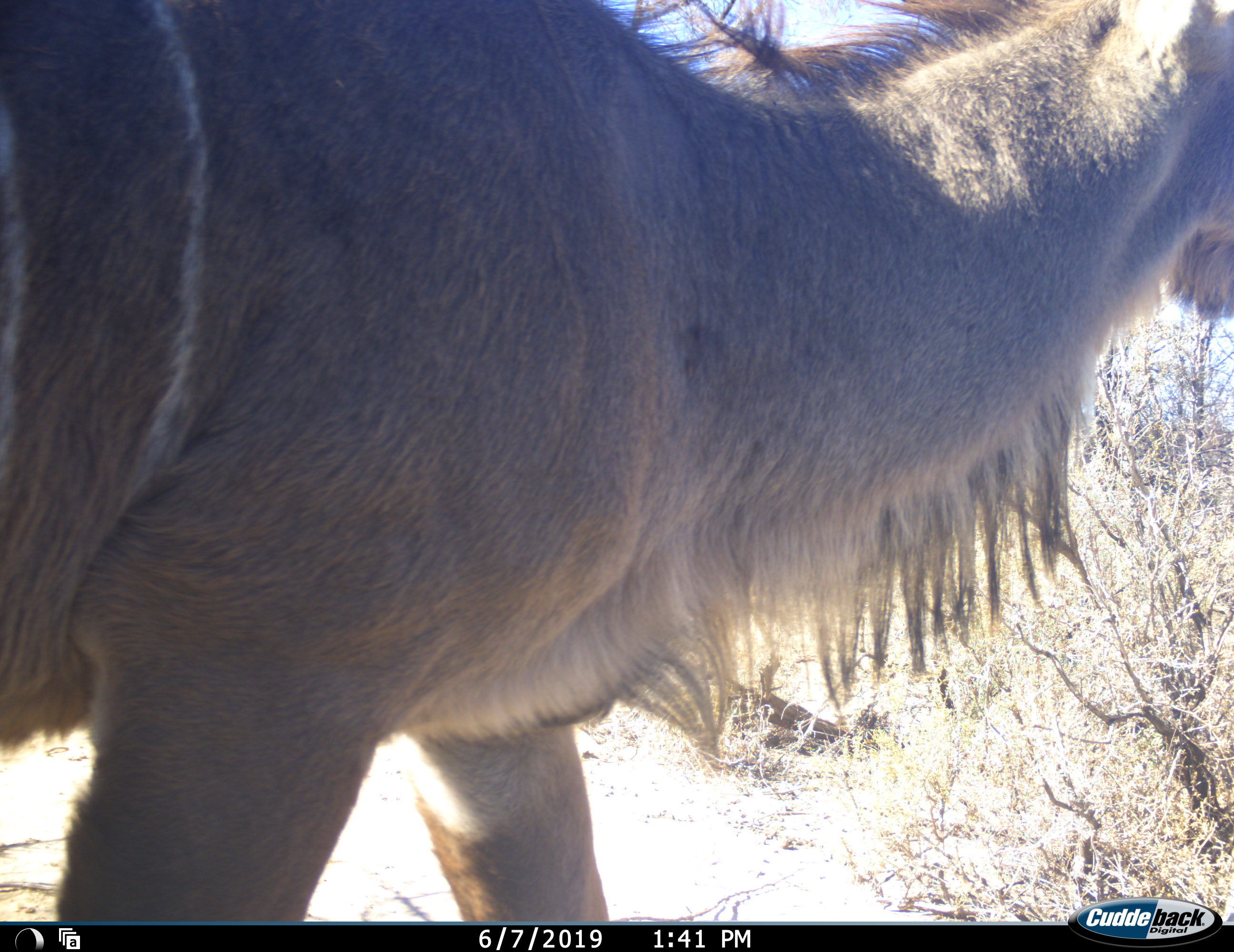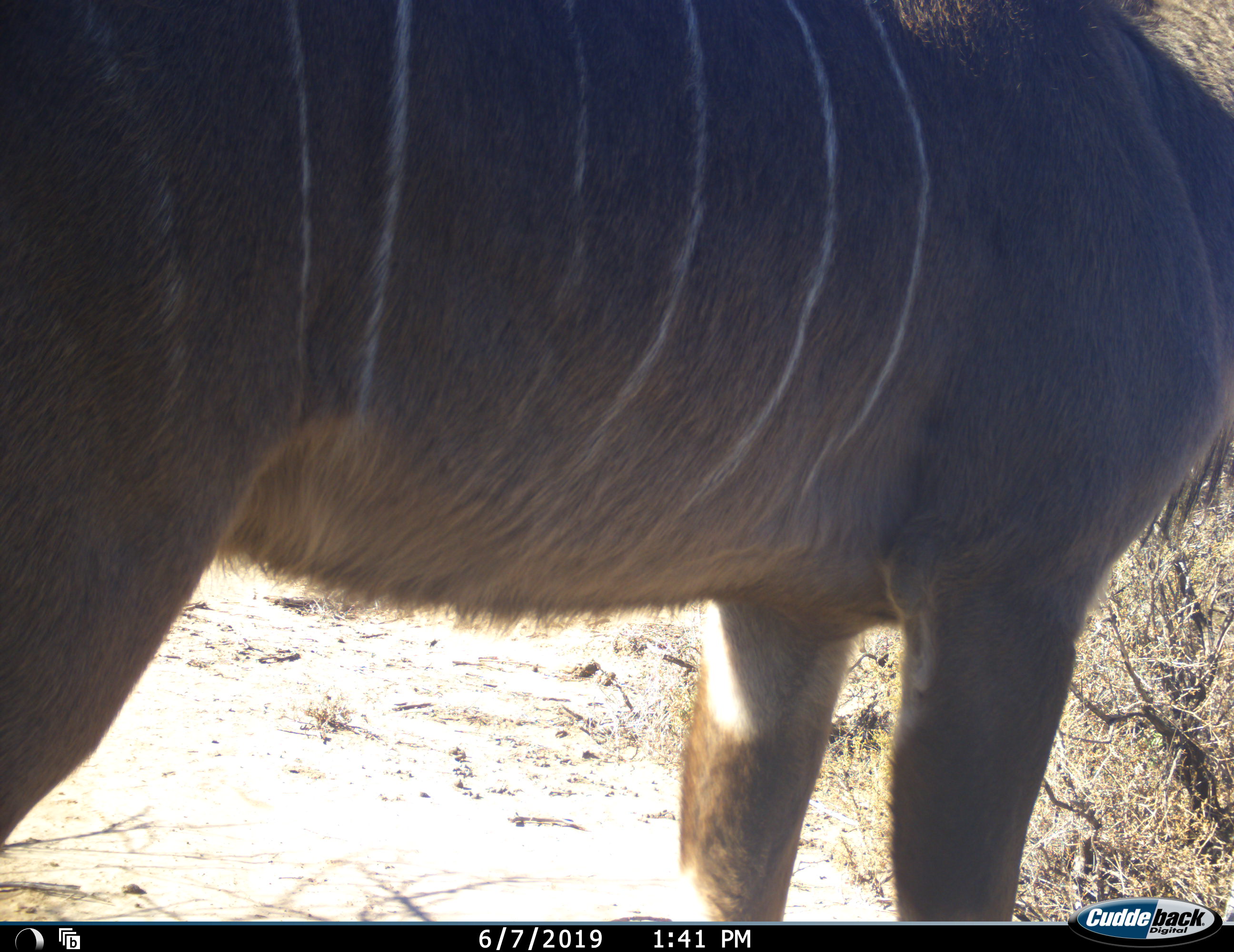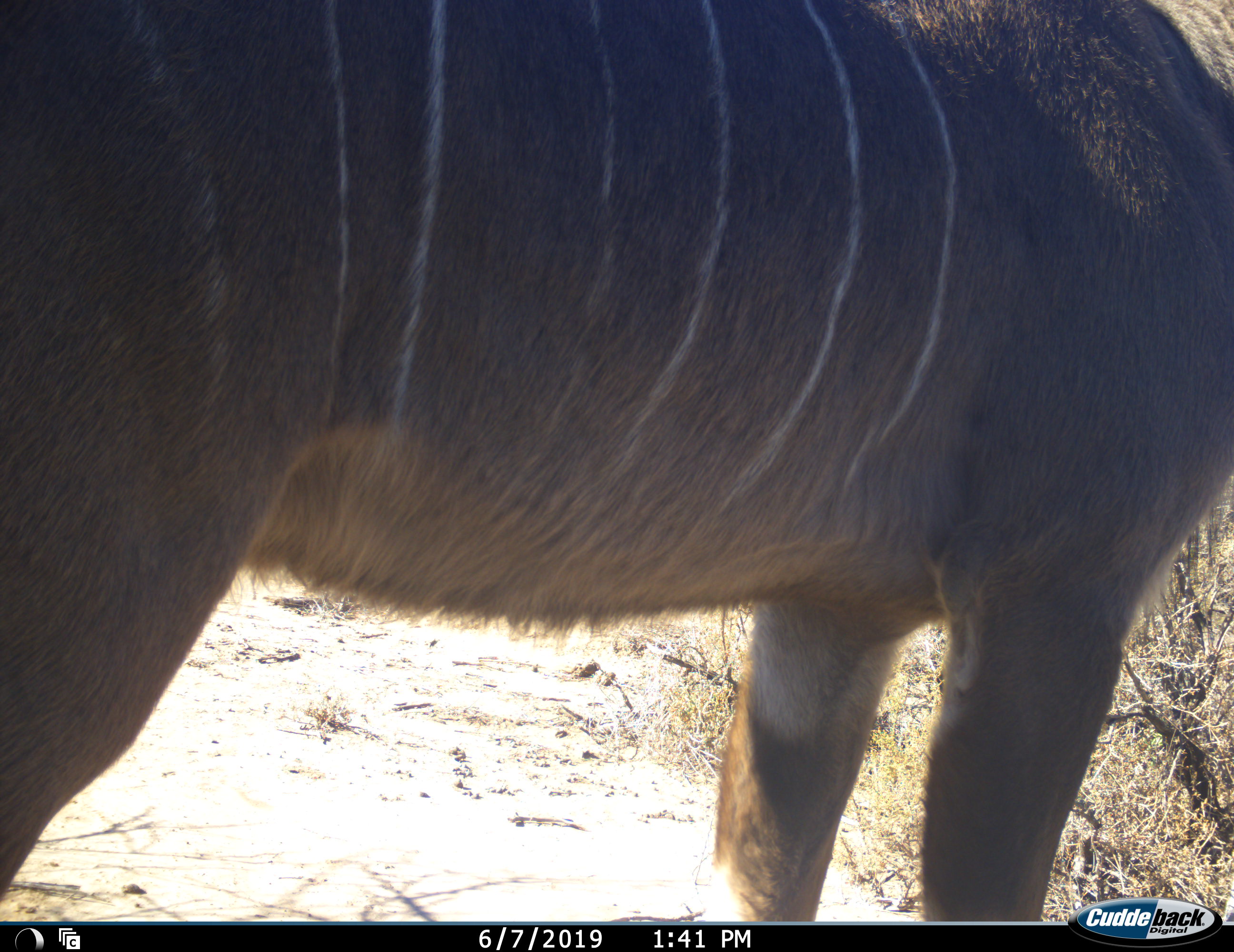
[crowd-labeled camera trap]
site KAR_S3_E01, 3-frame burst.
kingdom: Animalia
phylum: Chordata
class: Mammalia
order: Artiodactyla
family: Bovidae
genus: Tragelaphus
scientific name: Tragelaphus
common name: kudu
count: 1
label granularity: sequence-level